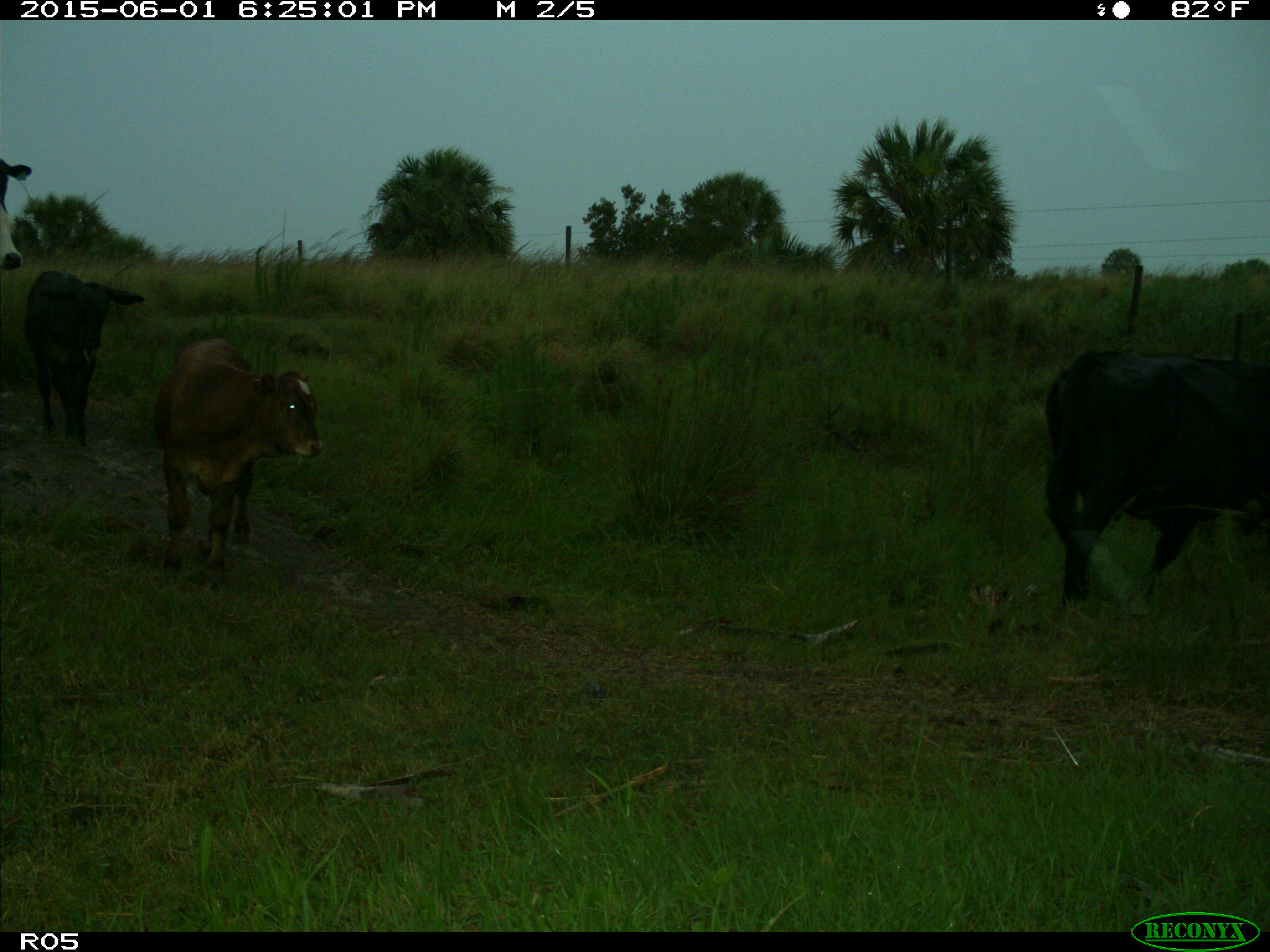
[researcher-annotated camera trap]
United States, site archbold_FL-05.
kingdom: Animalia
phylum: Chordata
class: Mammalia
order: Artiodactyla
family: Bovidae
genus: Bos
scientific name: Bos taurus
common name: domestic cow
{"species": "Bos taurus (domestic cow)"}